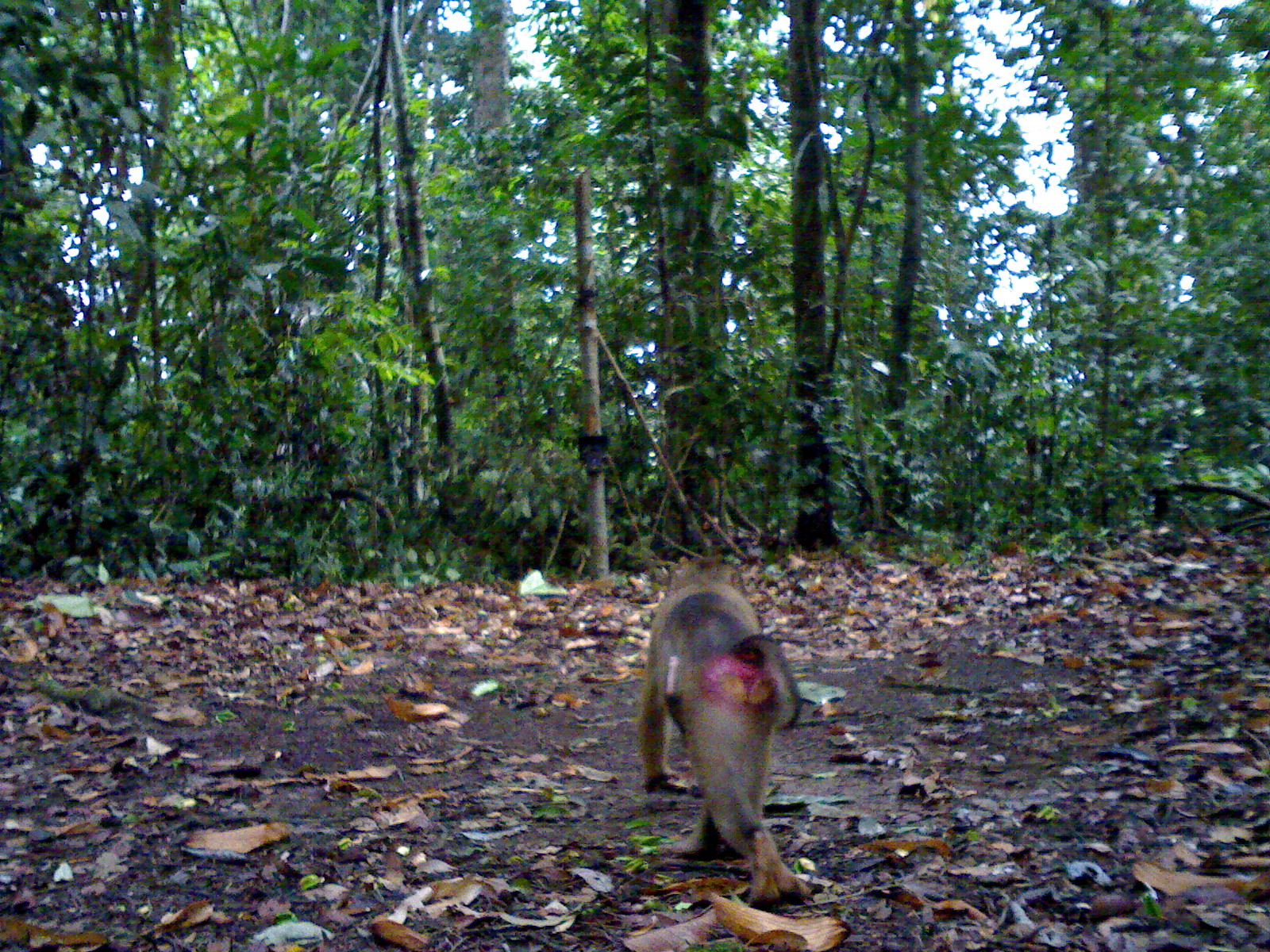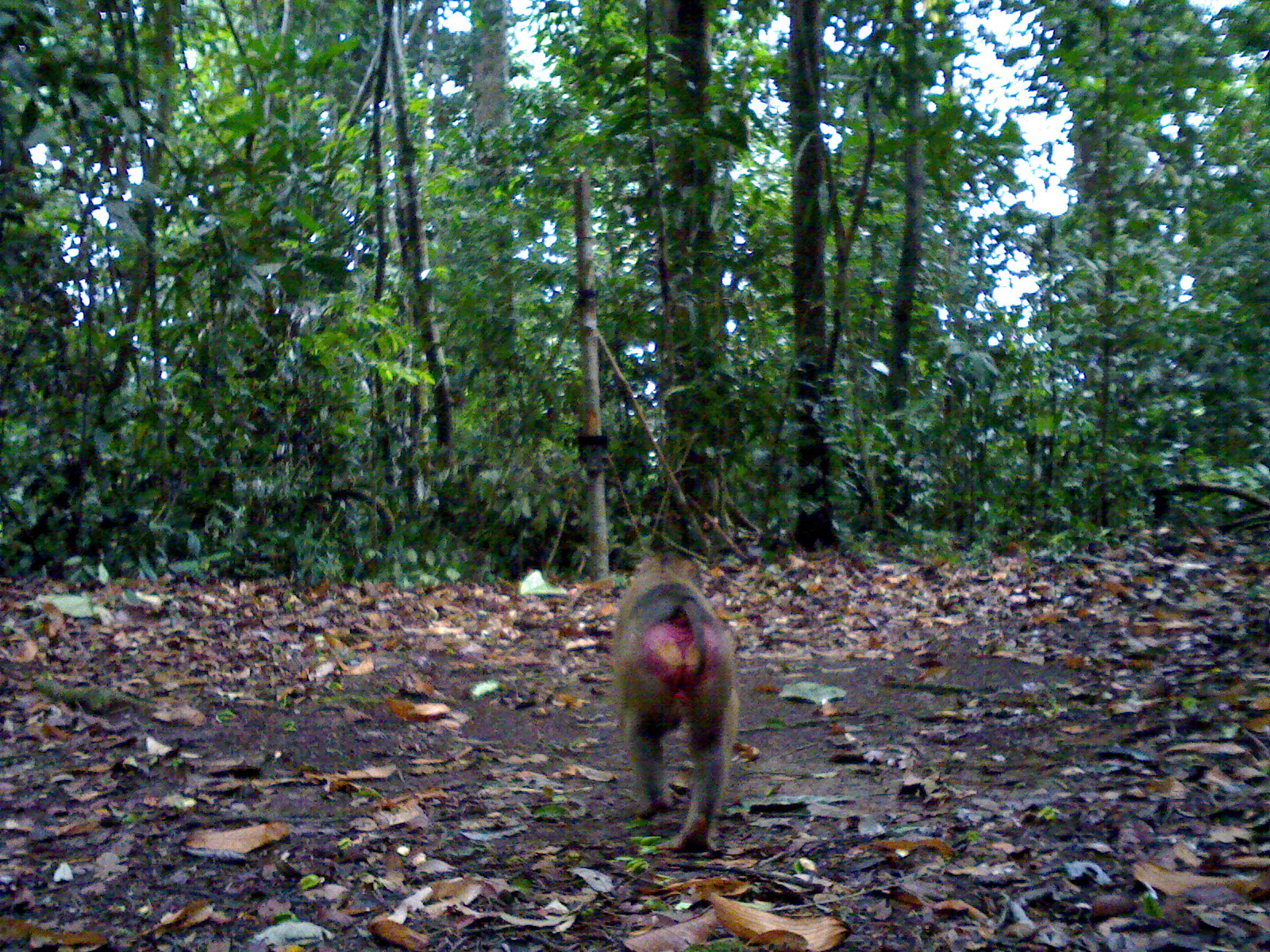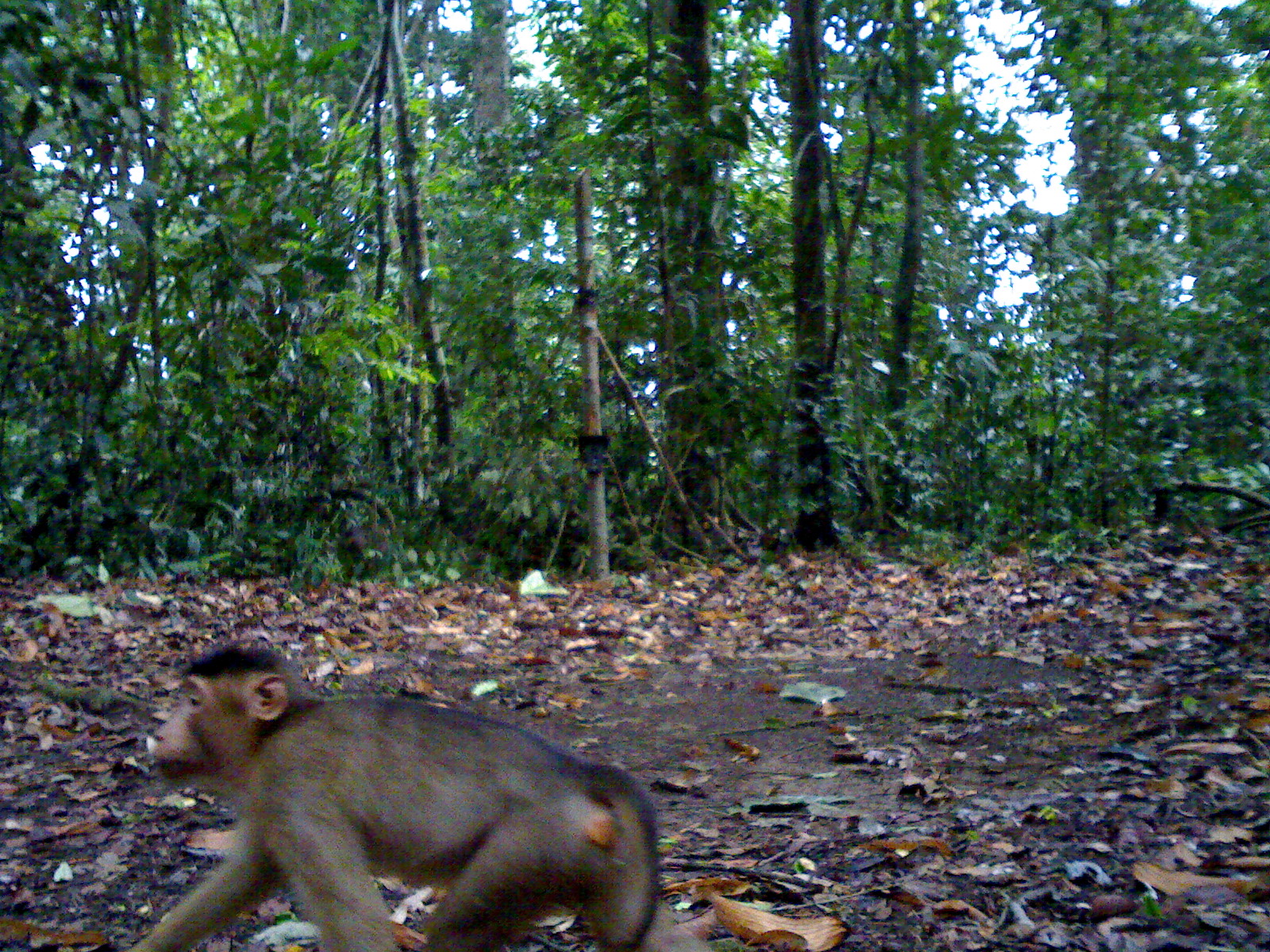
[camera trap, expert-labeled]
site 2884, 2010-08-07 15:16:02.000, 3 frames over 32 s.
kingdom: Animalia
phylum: Chordata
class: Mammalia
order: Primates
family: Cercopithecidae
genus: Macaca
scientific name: Macaca nemestrina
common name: southern pig-tailed macaque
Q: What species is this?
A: Macaca nemestrina (southern pig-tailed macaque).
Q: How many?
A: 1.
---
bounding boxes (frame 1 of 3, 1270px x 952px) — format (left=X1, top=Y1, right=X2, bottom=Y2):
macaca nemestrina: (left=633, top=557, right=812, bottom=910)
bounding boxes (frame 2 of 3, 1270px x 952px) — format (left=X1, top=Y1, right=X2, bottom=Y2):
macaca nemestrina: (left=609, top=548, right=737, bottom=851)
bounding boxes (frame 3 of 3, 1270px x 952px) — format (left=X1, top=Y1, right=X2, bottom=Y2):
macaca nemestrina: (left=121, top=643, right=661, bottom=946)